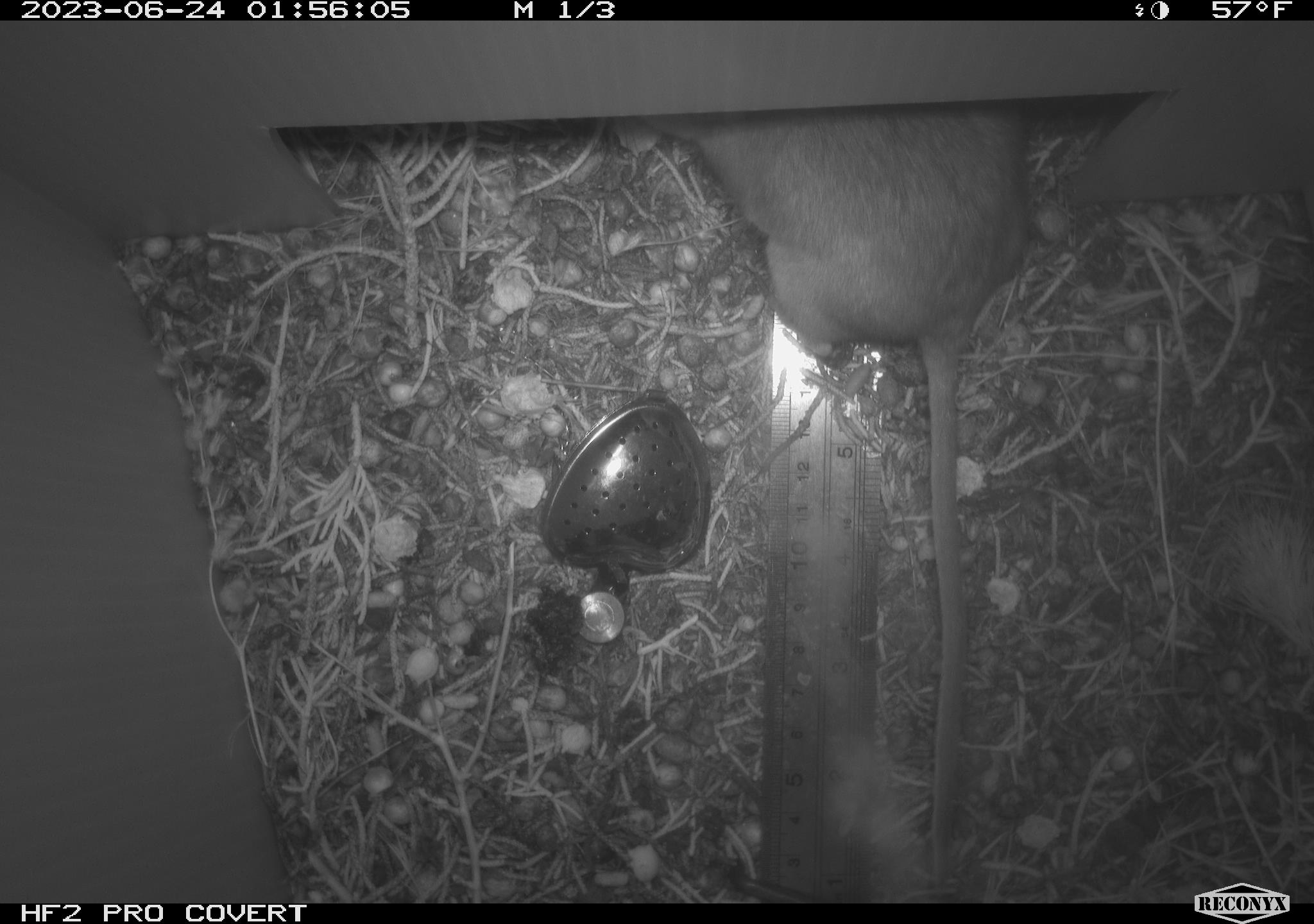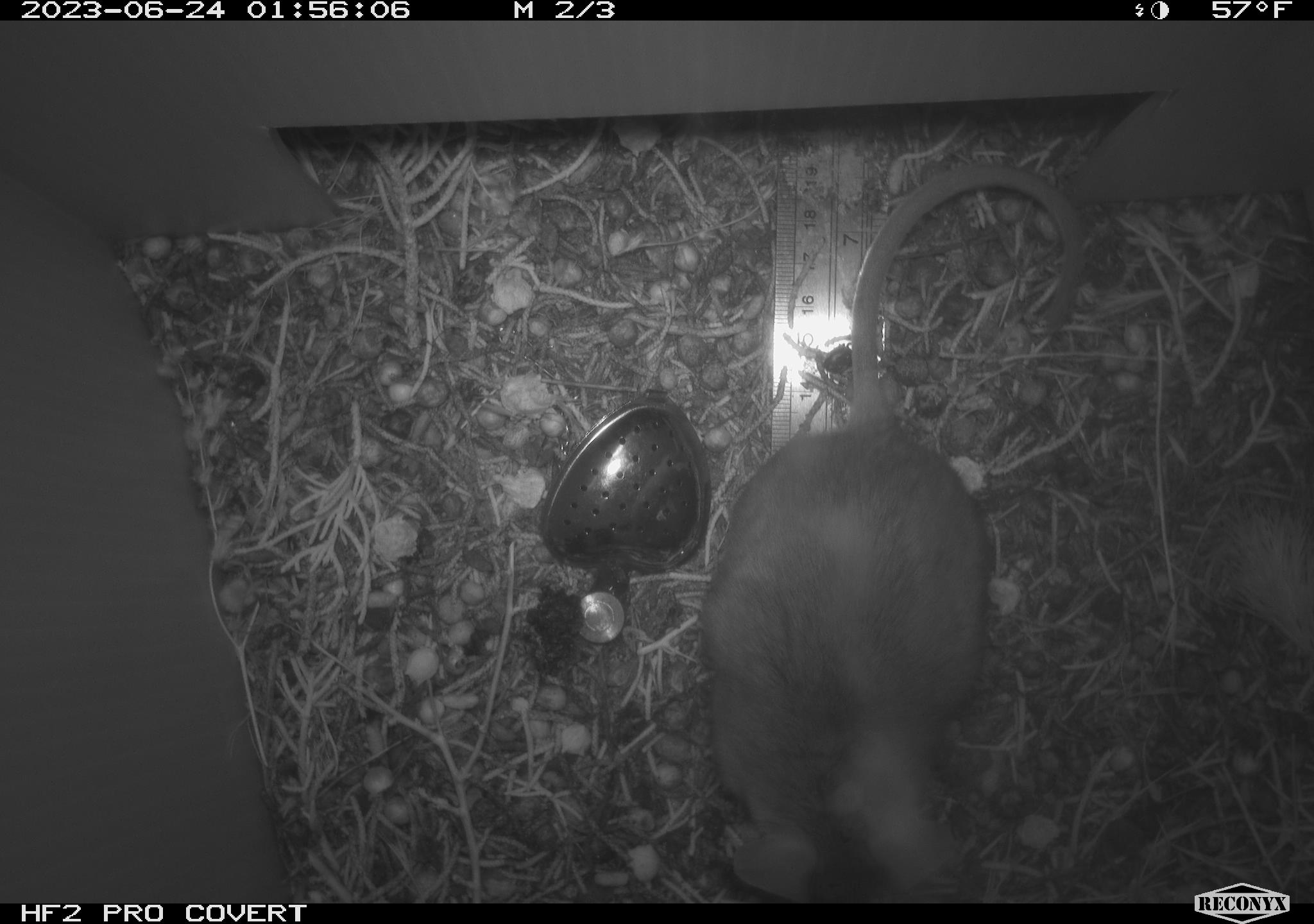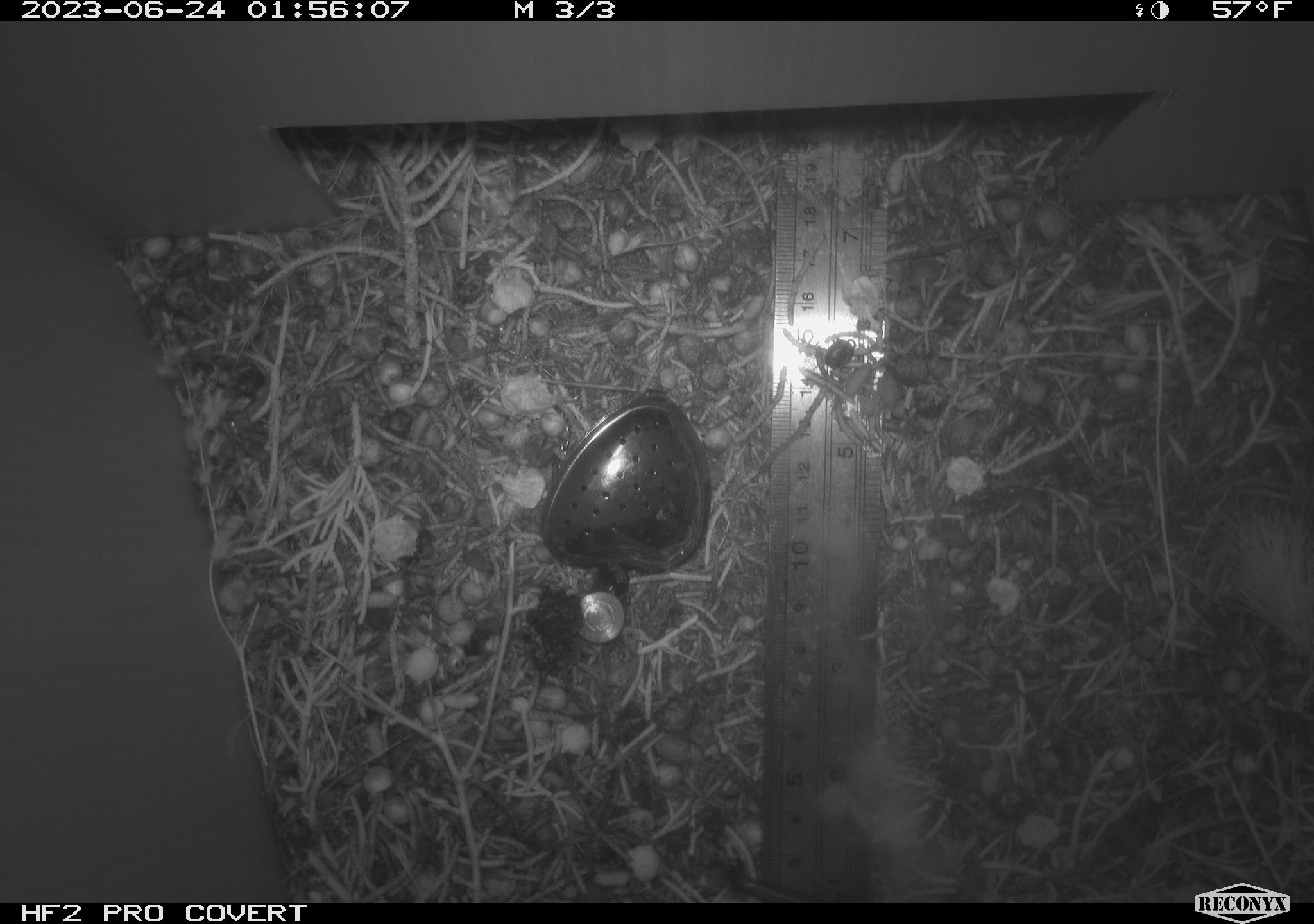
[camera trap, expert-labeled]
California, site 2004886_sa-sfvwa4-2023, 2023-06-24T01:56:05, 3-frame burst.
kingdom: Animalia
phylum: Chordata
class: Mammalia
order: Rodentia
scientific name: Rodentia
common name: mouse species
Mouse species (Rodentia).